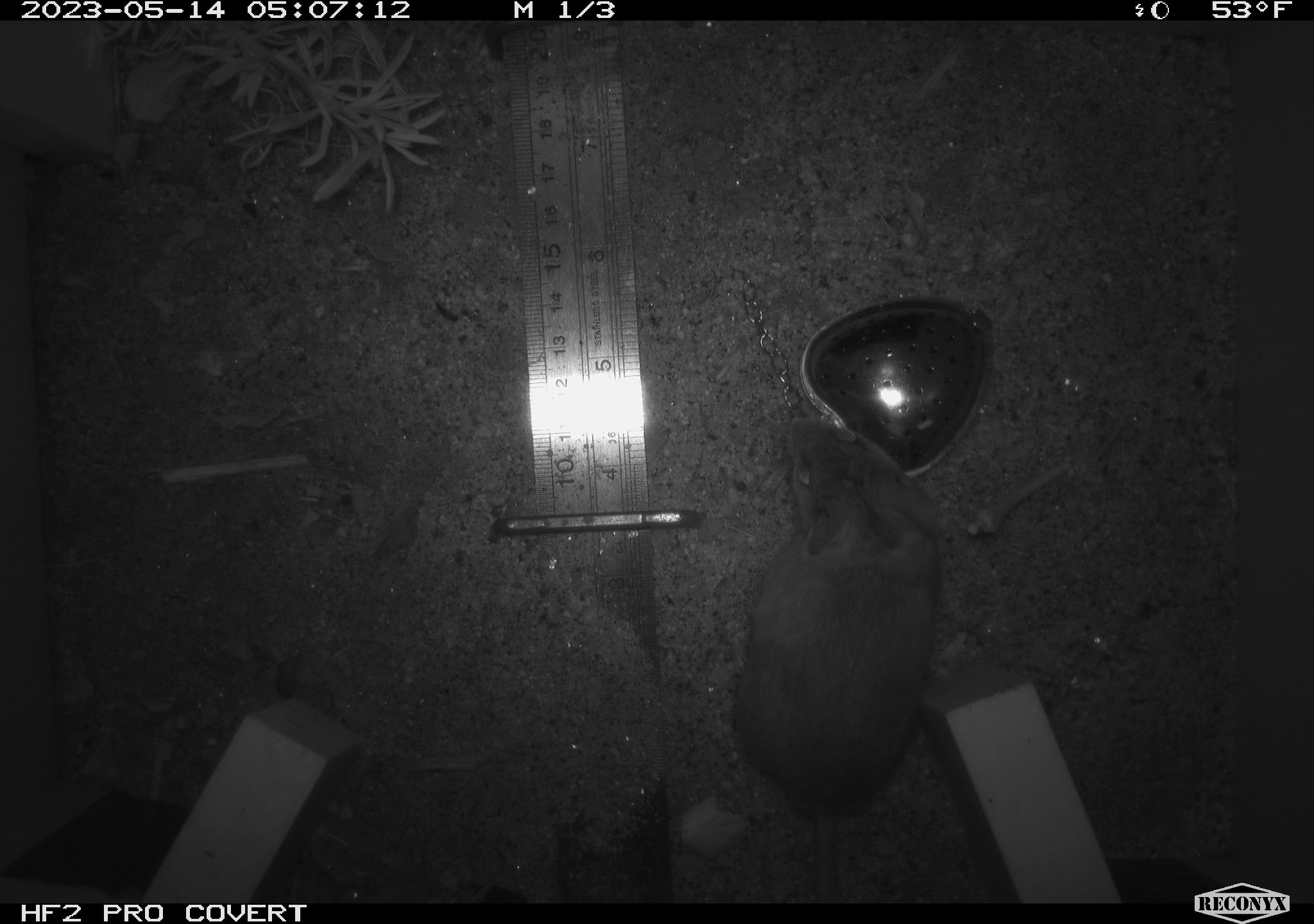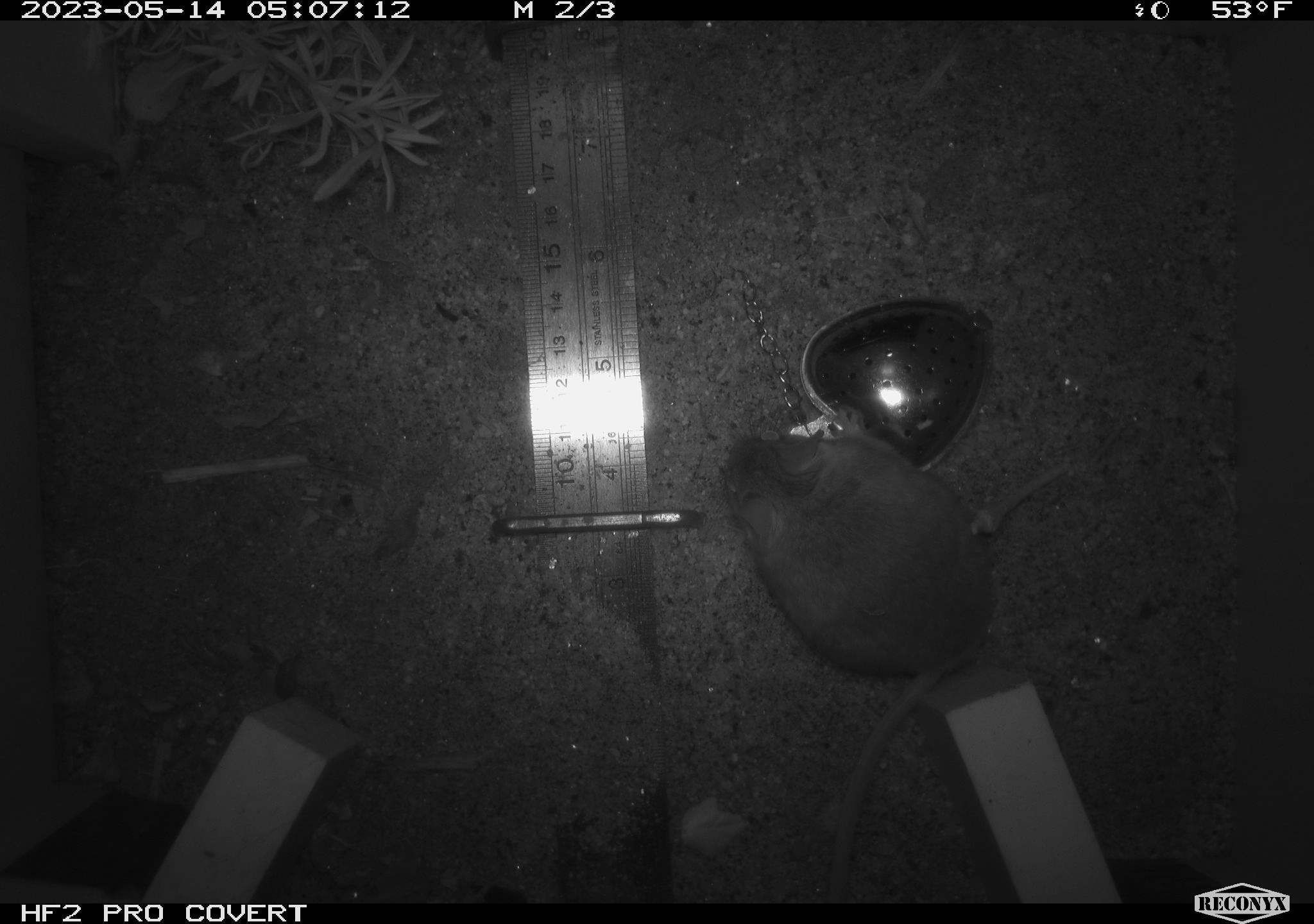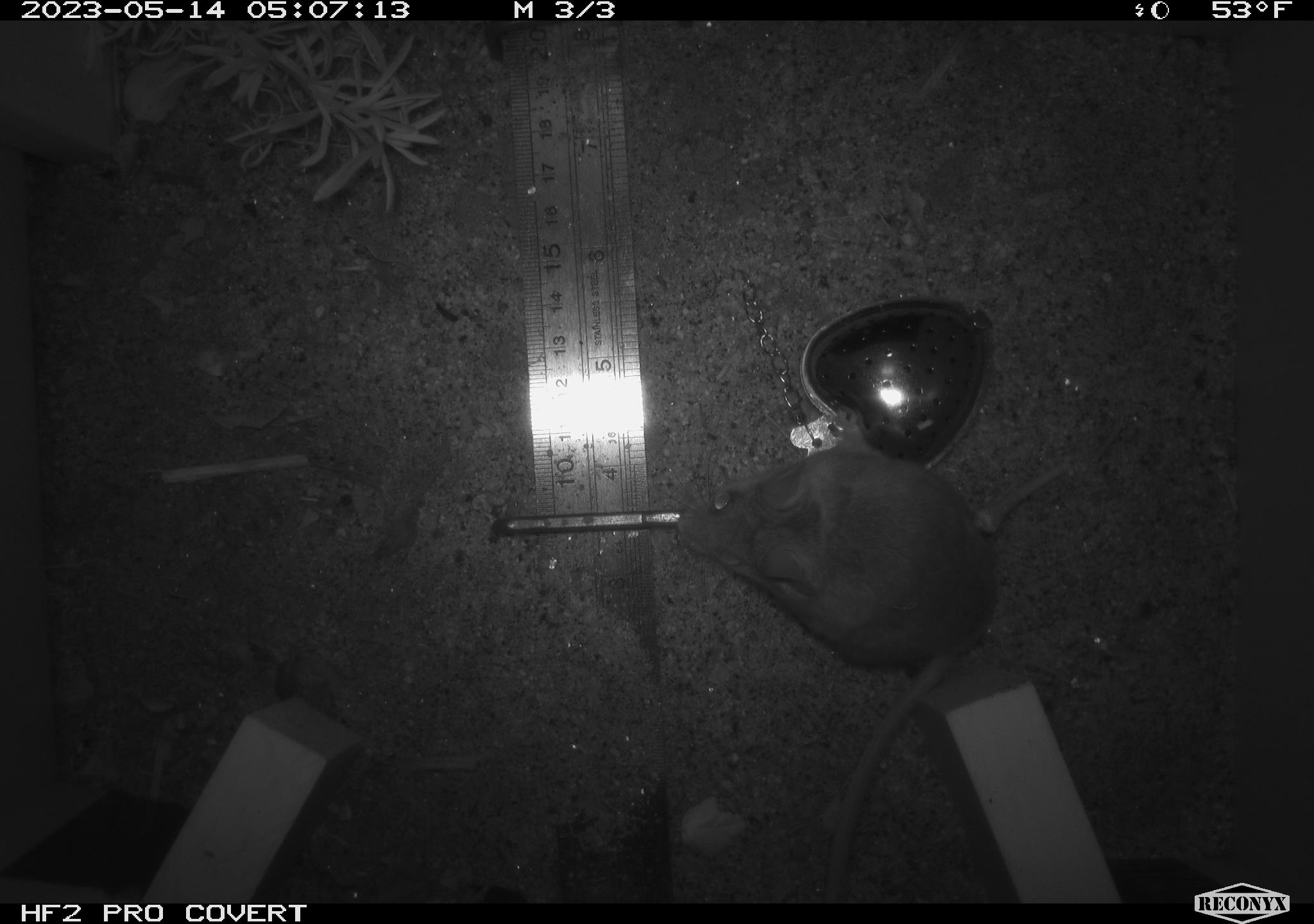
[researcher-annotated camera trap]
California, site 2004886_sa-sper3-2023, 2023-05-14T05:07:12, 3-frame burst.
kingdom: Animalia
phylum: Chordata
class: Mammalia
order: Rodentia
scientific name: Rodentia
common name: mouse species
Mouse species (Rodentia).